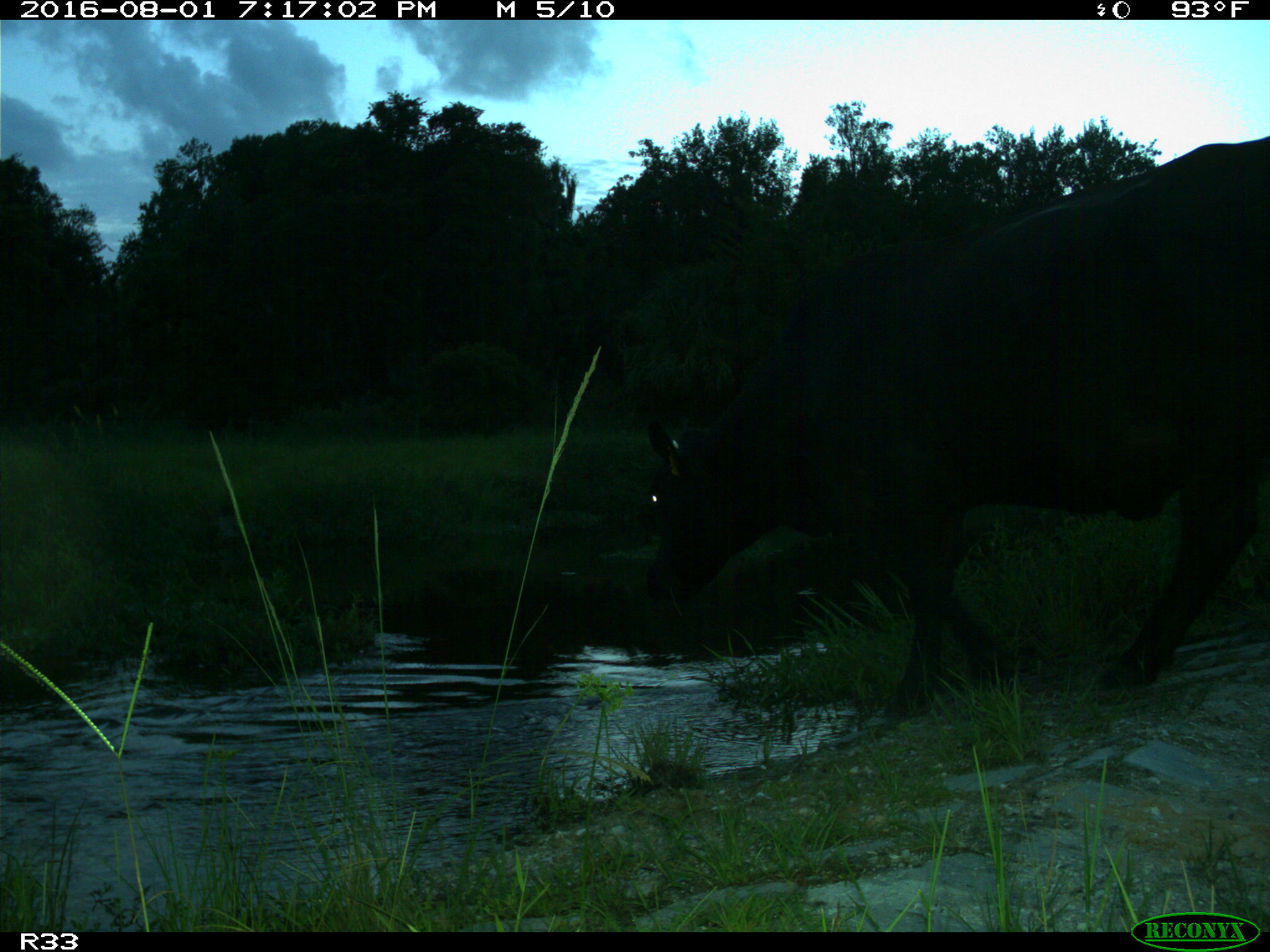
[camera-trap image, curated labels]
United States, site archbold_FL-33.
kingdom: Animalia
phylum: Chordata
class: Mammalia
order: Artiodactyla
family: Bovidae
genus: Bos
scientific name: Bos taurus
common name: domestic cow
Bos taurus (domestic cow).